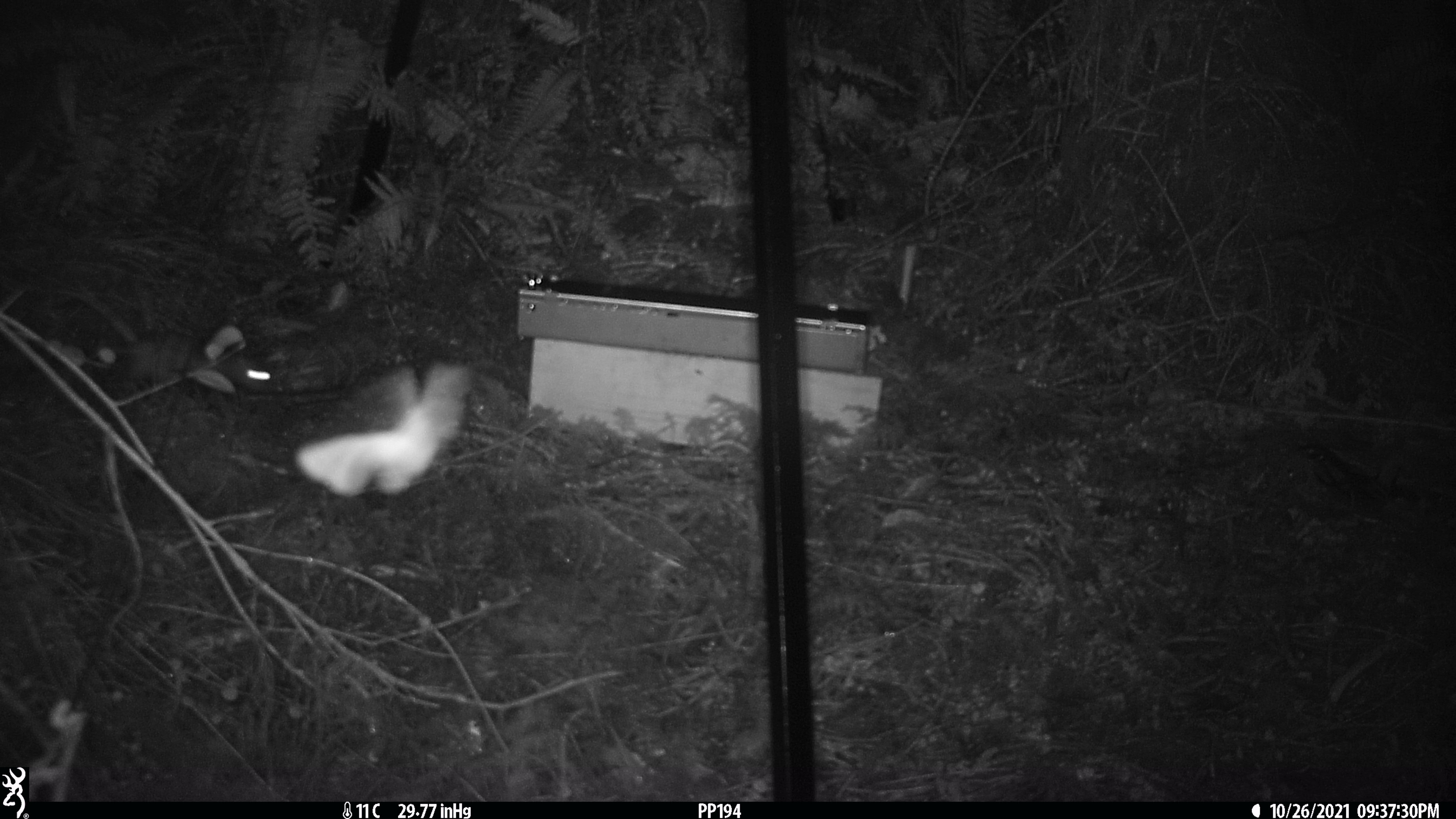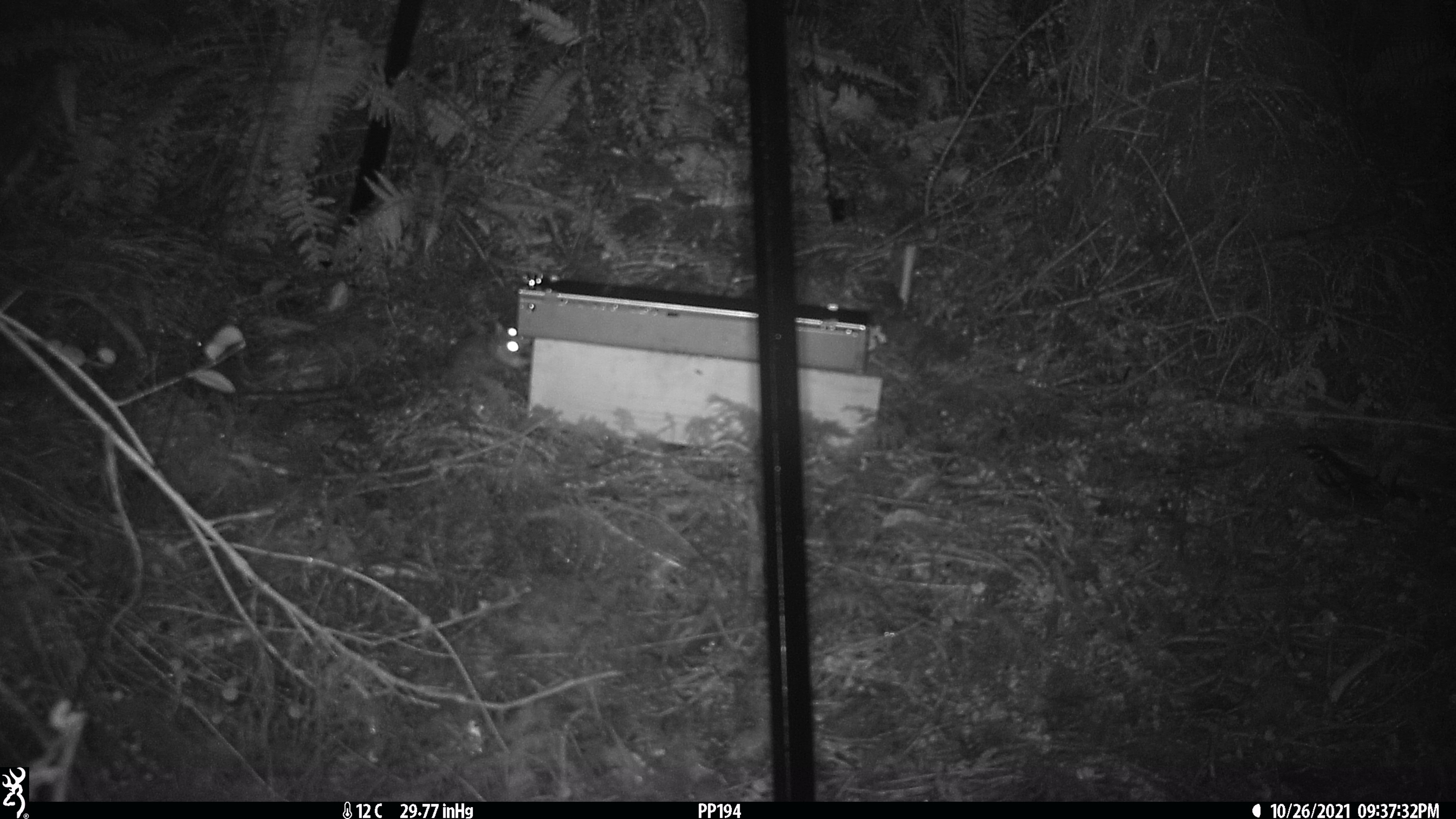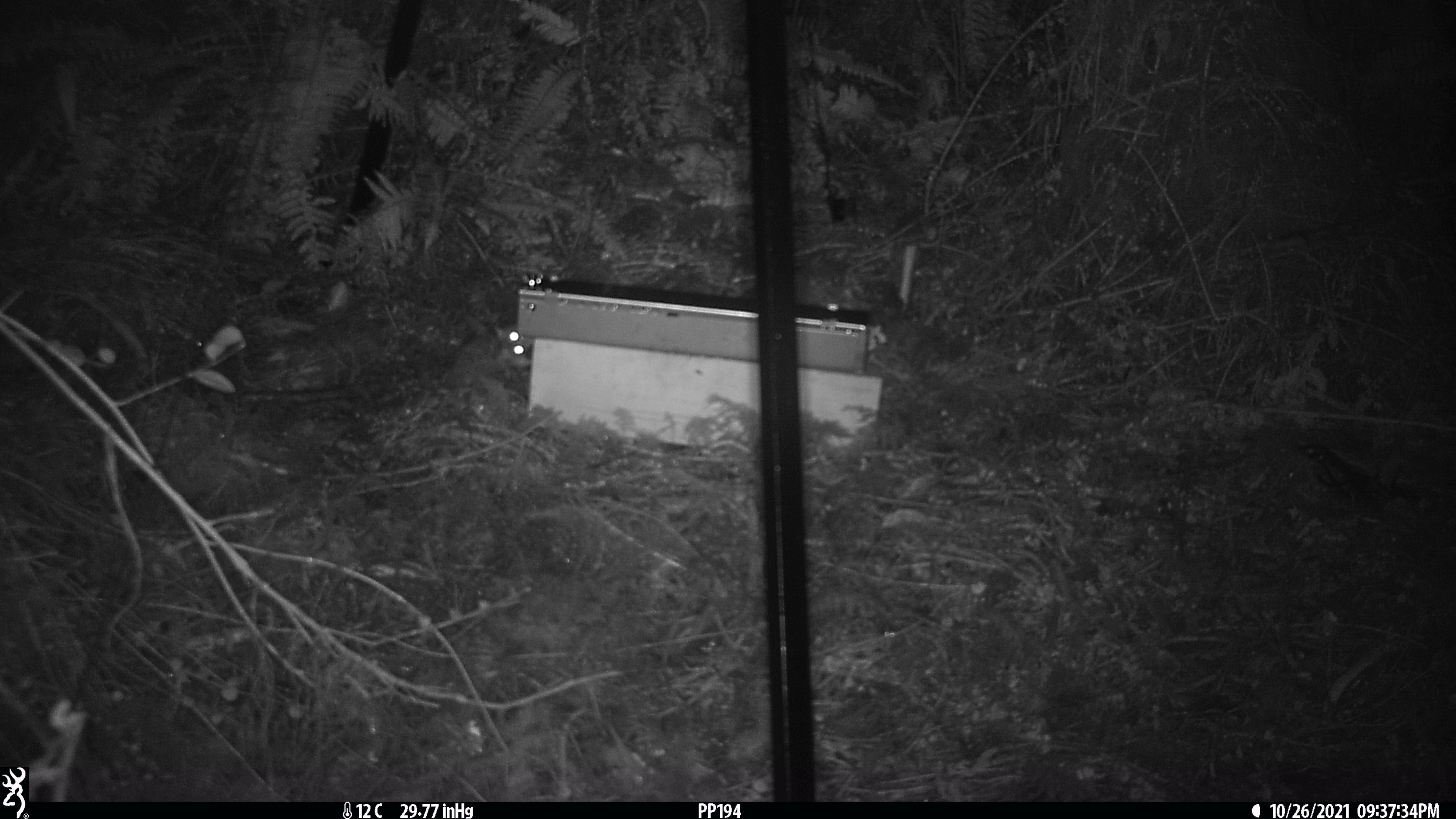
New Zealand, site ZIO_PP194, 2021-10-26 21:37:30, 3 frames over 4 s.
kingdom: Animalia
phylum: Chordata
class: Mammalia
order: Rodentia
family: Muridae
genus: Rattus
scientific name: Rattus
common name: rat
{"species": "rat (Rattus)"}